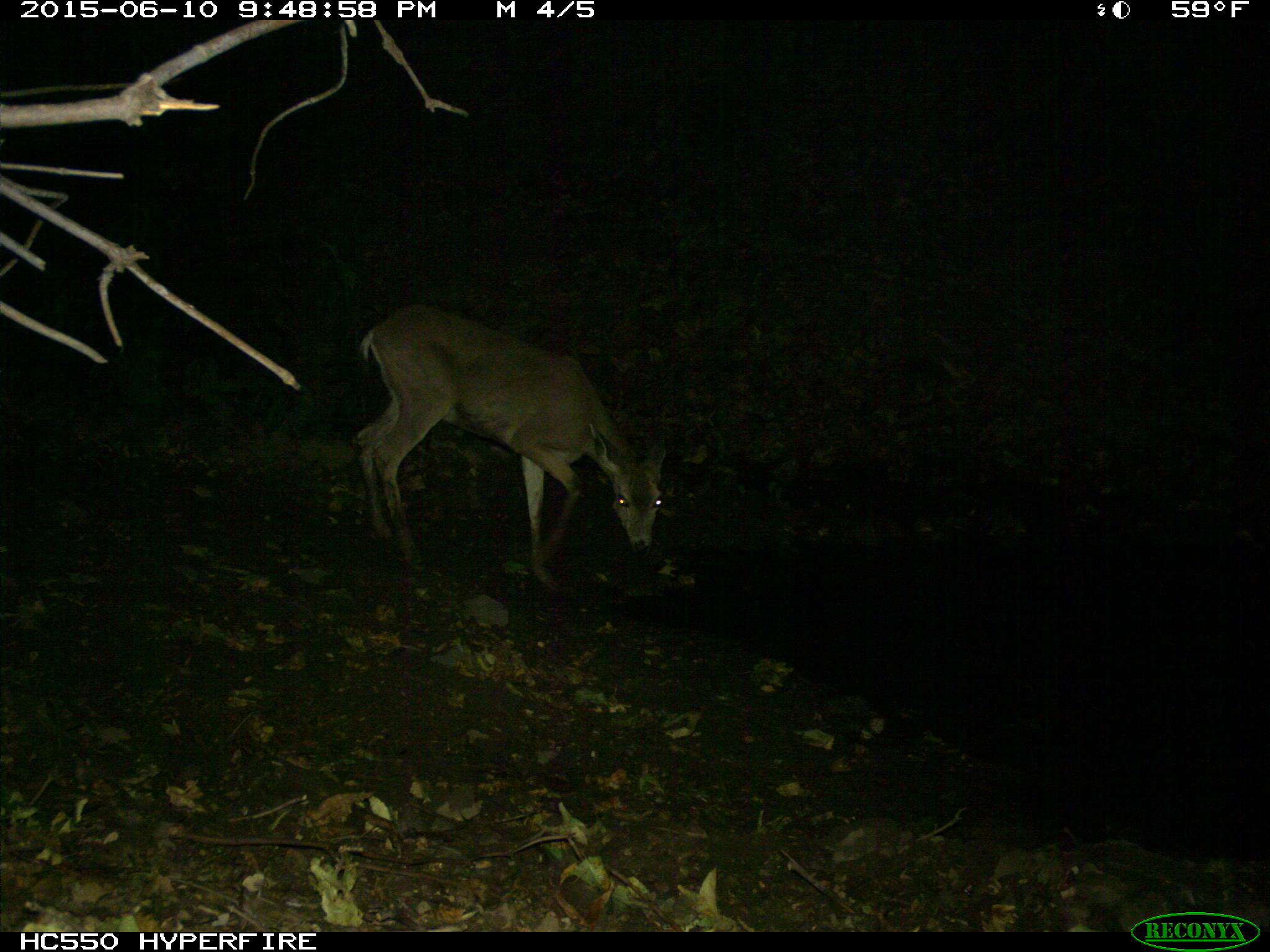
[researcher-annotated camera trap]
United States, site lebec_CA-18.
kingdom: Animalia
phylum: Chordata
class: Mammalia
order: Artiodactyla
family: Cervidae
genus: Odocoileus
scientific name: Odocoileus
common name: deer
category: unidentified deer